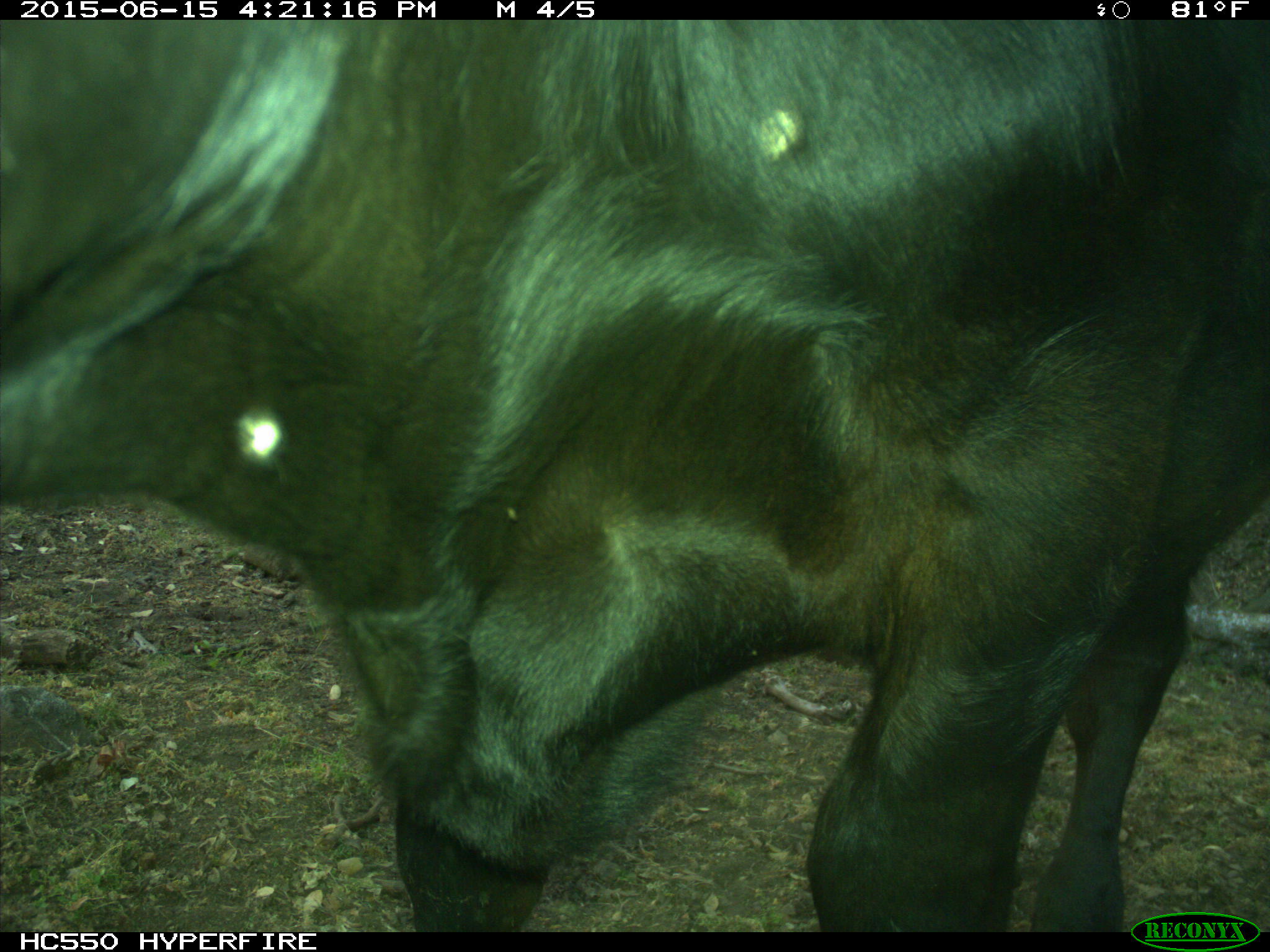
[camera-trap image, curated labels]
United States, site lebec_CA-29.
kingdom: Animalia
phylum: Chordata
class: Mammalia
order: Artiodactyla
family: Bovidae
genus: Bos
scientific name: Bos taurus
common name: domestic cow